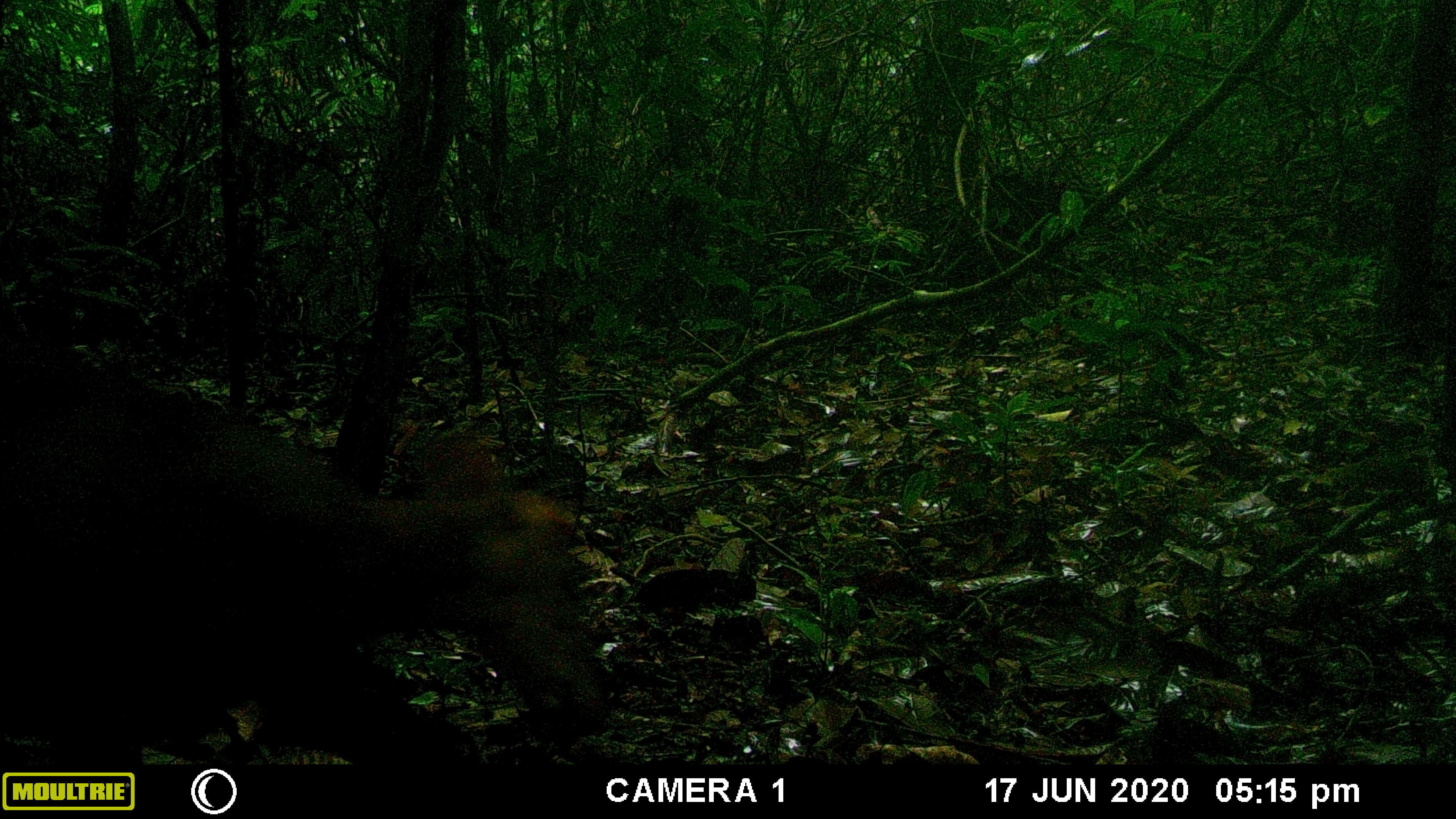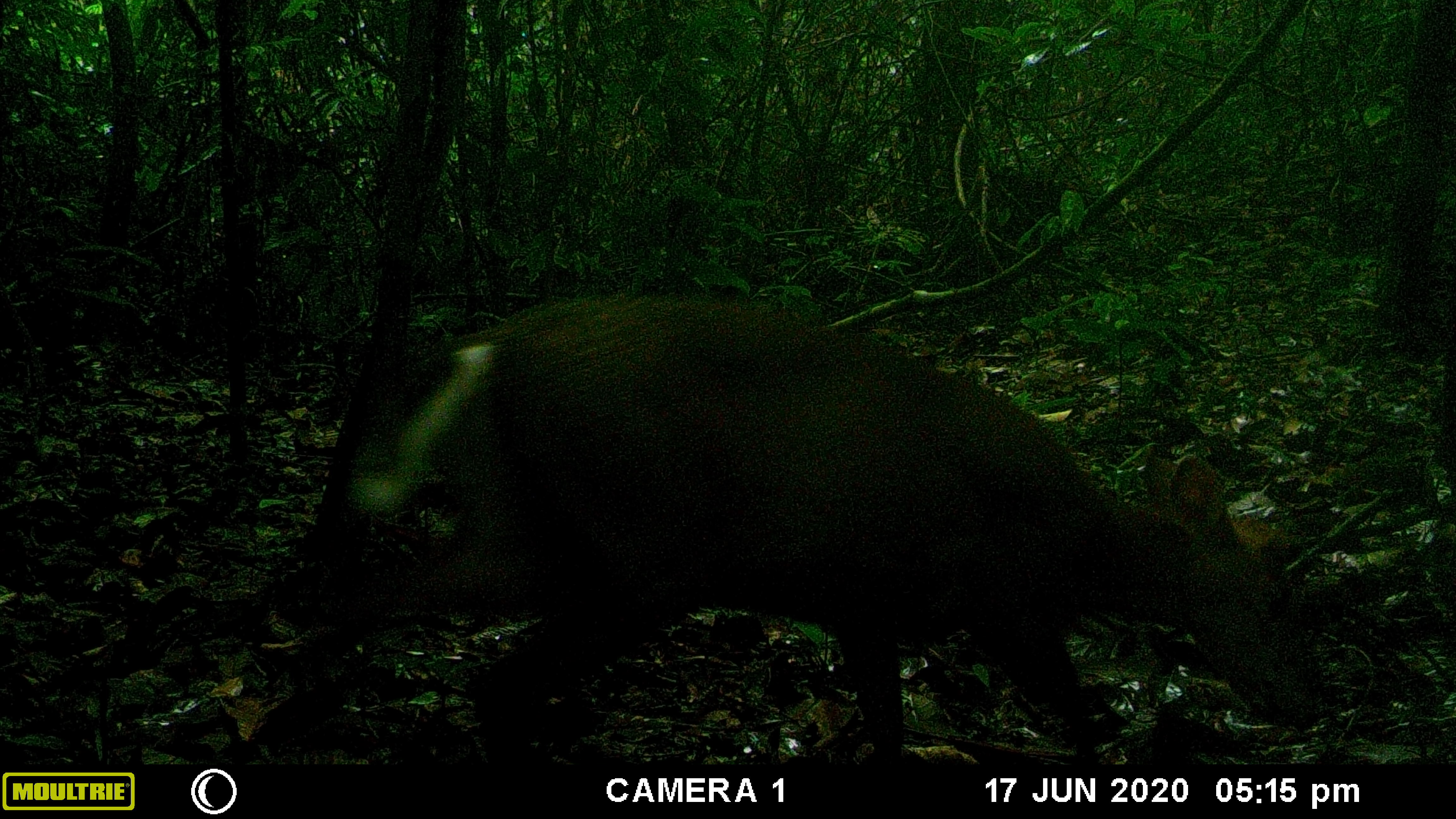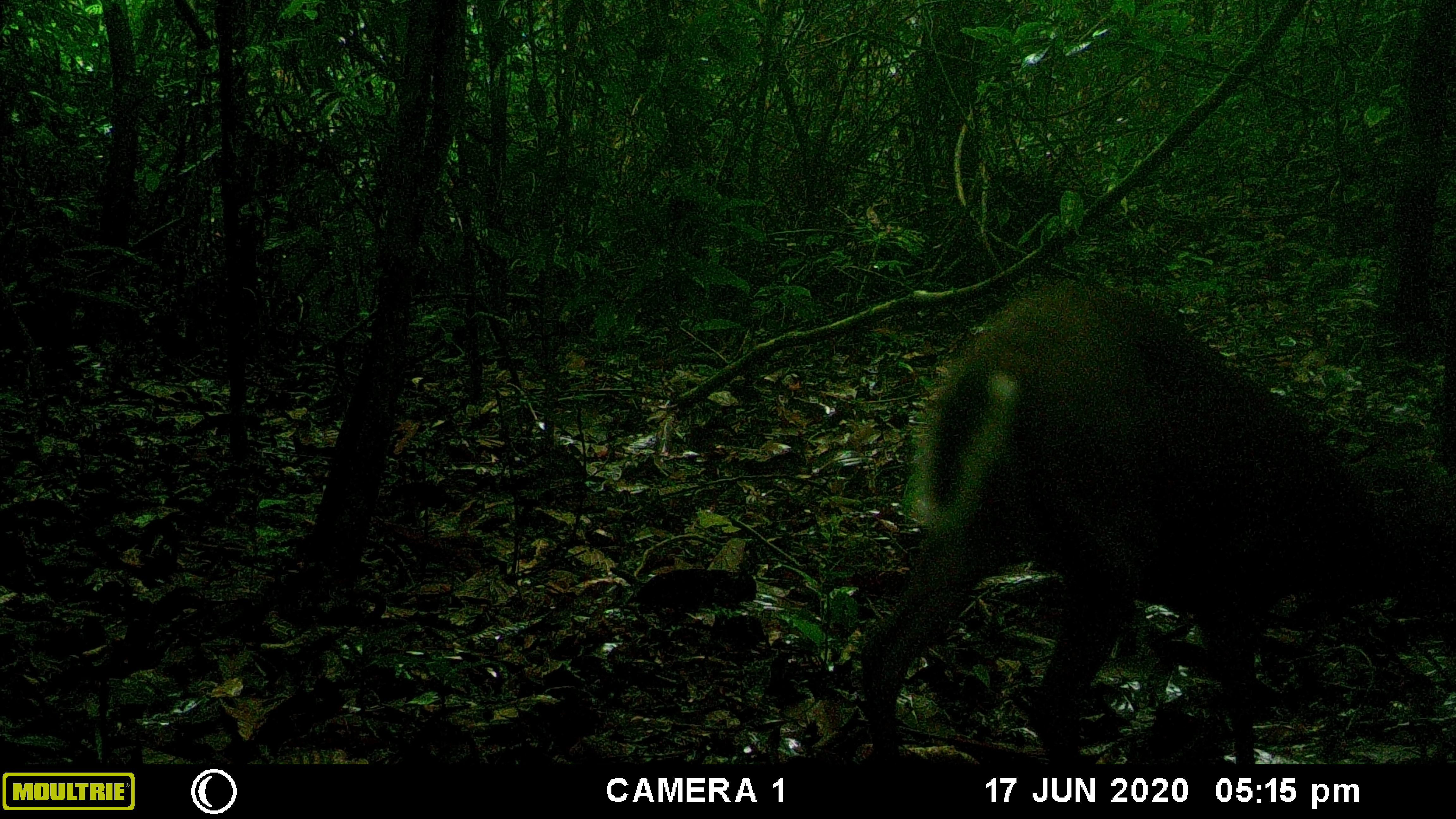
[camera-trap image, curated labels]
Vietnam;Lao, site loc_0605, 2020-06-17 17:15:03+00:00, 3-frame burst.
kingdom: Animalia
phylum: Chordata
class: Mammalia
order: Artiodactyla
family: Cervidae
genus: Muntiacus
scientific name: Muntiacus rooseveltorum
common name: roosevelt's muntjac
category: roosevelts muntjac group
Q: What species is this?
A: Roosevelts muntjac group (roosevelt's muntjac) (Muntiacus rooseveltorum).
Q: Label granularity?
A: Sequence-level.